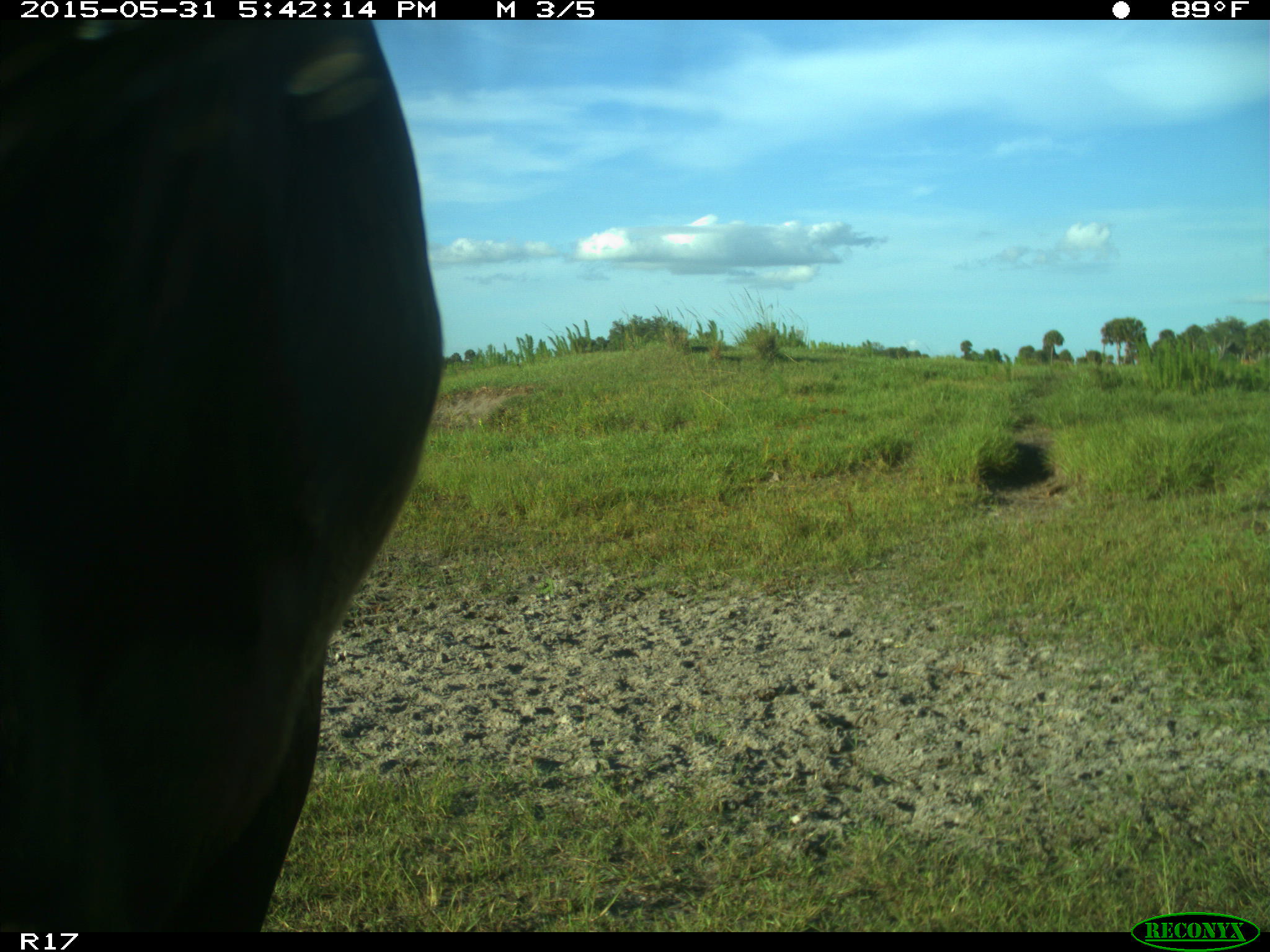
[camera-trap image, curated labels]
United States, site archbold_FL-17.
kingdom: Animalia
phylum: Chordata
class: Mammalia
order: Artiodactyla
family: Bovidae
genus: Bos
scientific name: Bos taurus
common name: domestic cow